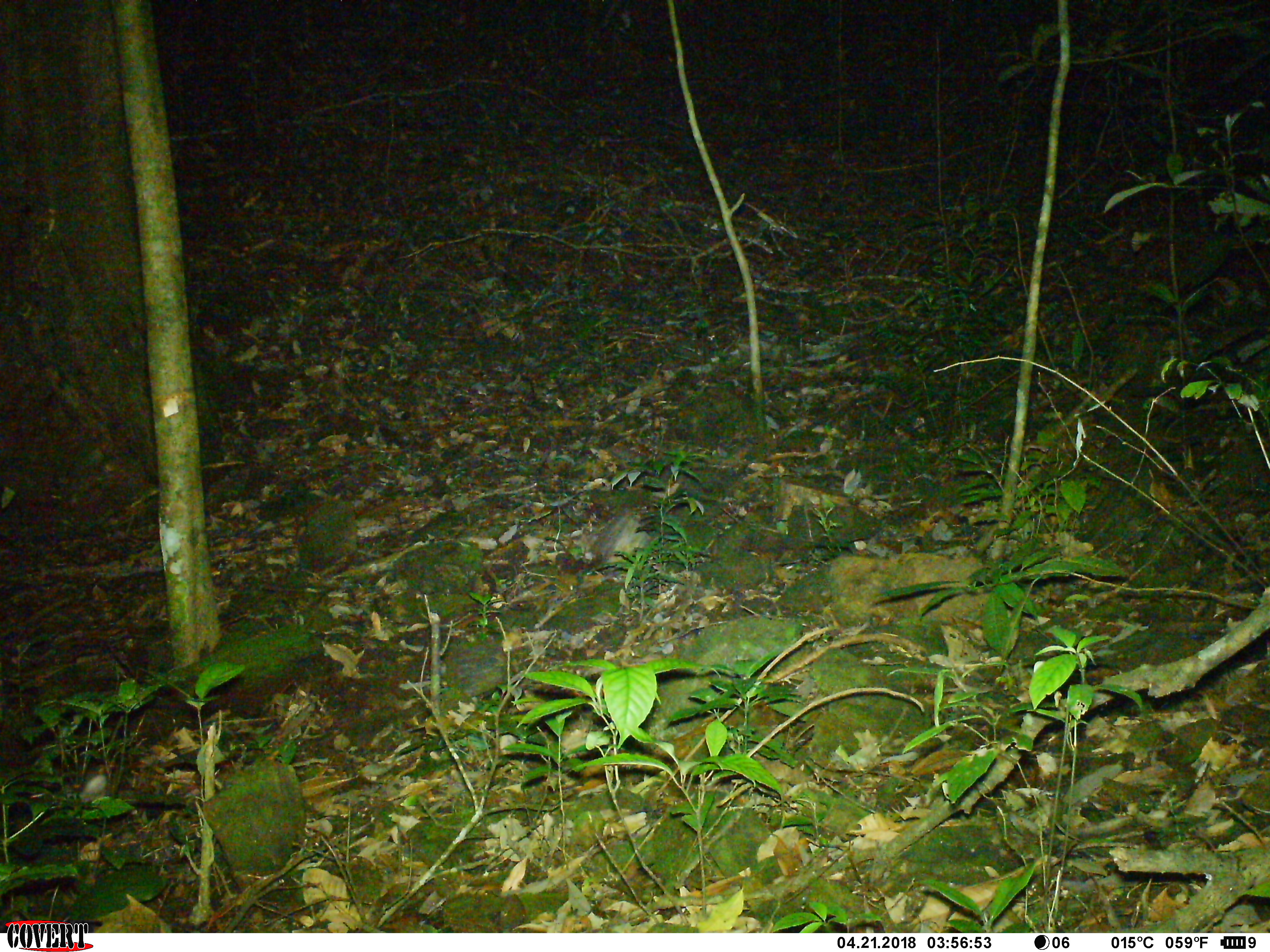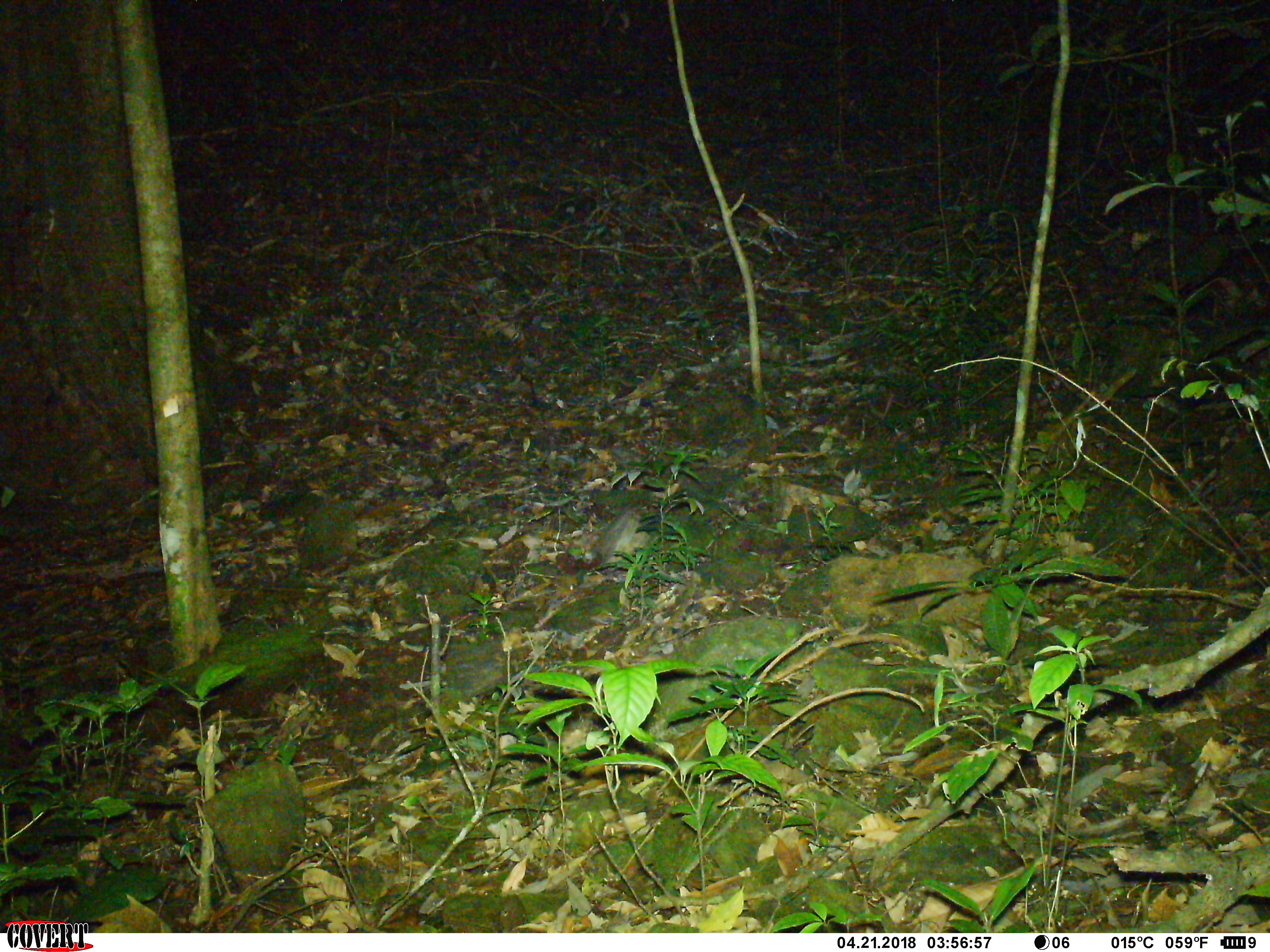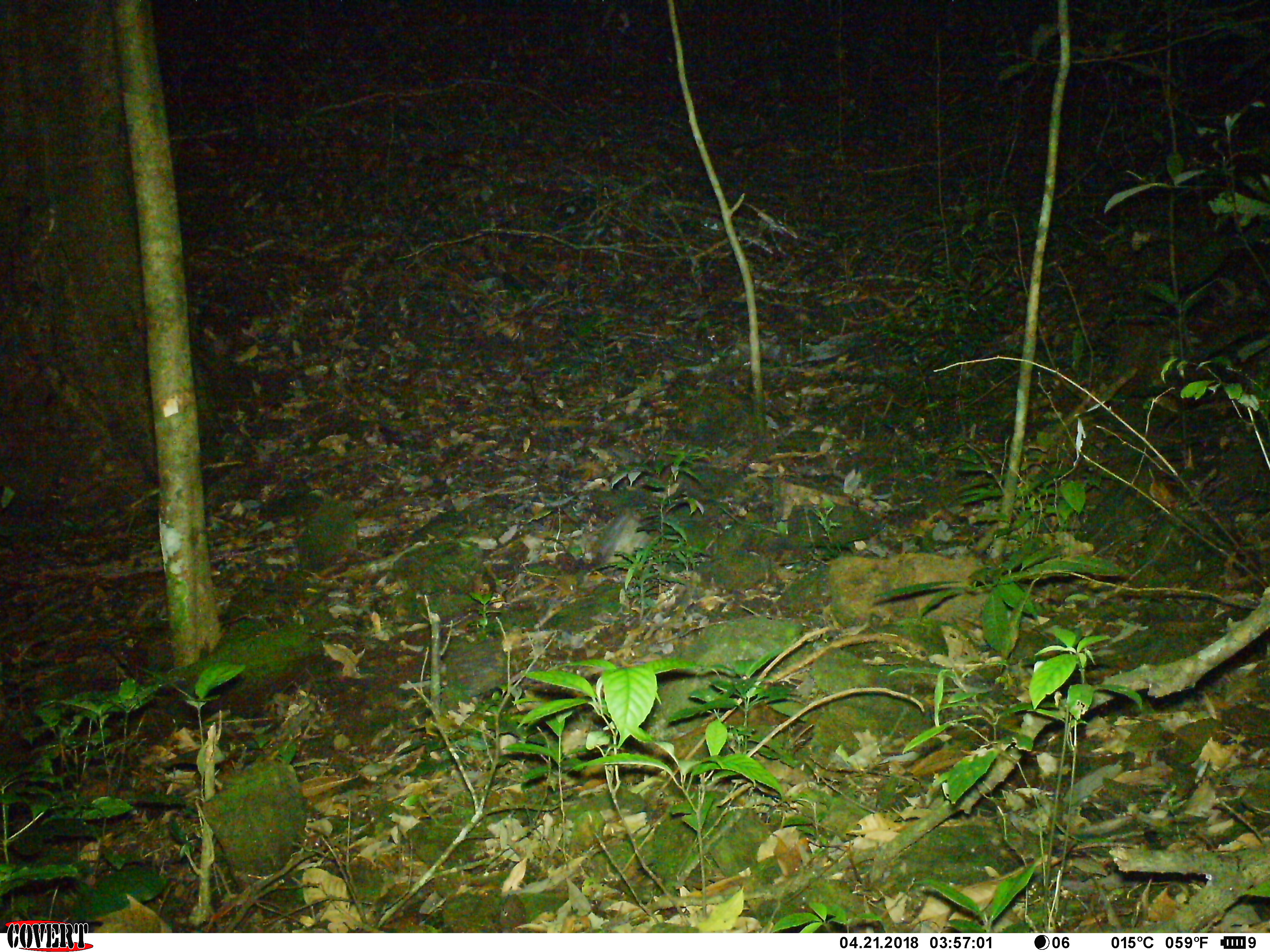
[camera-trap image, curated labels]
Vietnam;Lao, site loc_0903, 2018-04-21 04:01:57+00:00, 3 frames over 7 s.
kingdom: Animalia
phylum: Chordata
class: Mammalia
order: Rodentia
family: Muridae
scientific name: Muridae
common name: old-world mice and rats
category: unidentified murid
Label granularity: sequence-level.